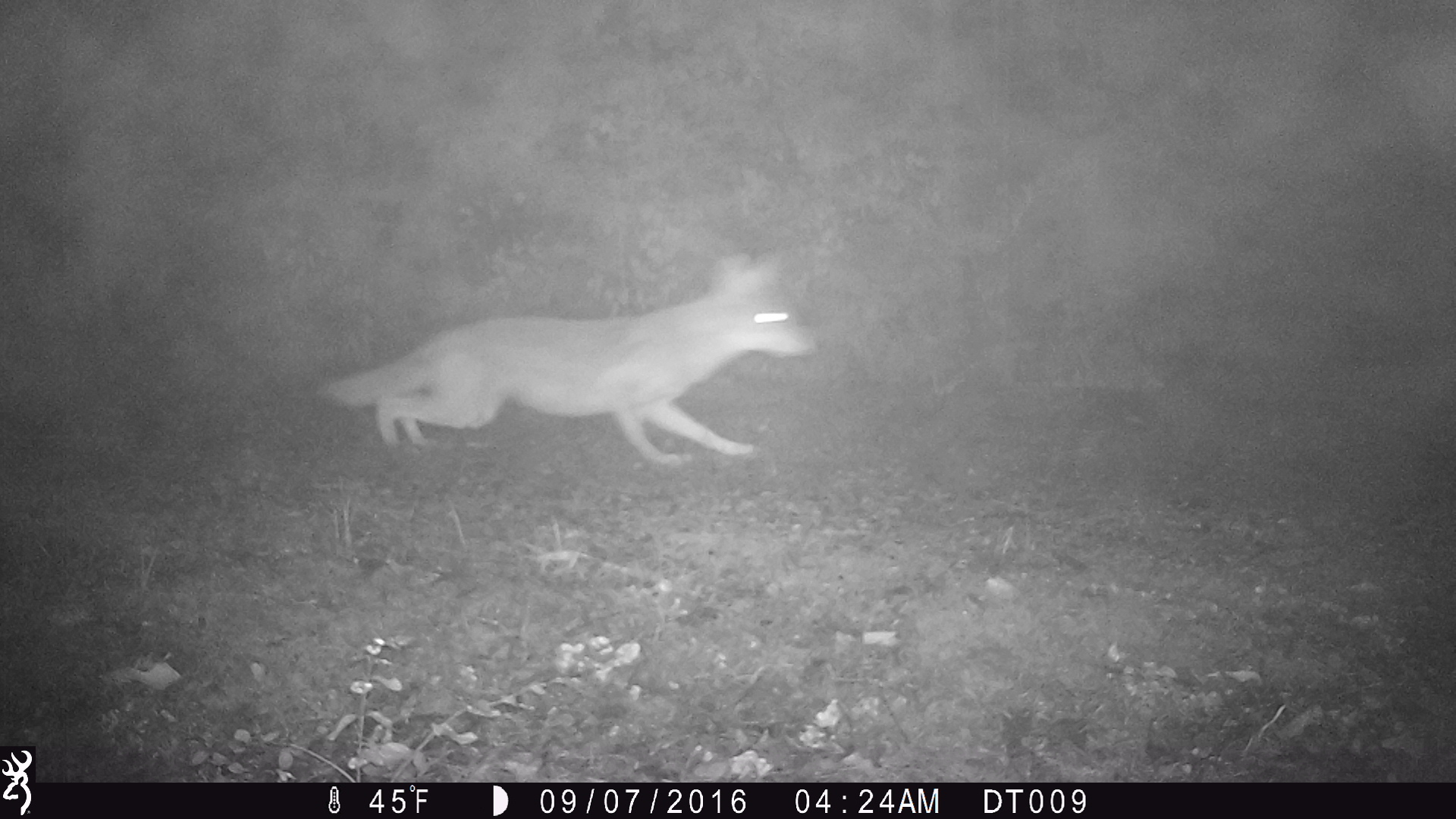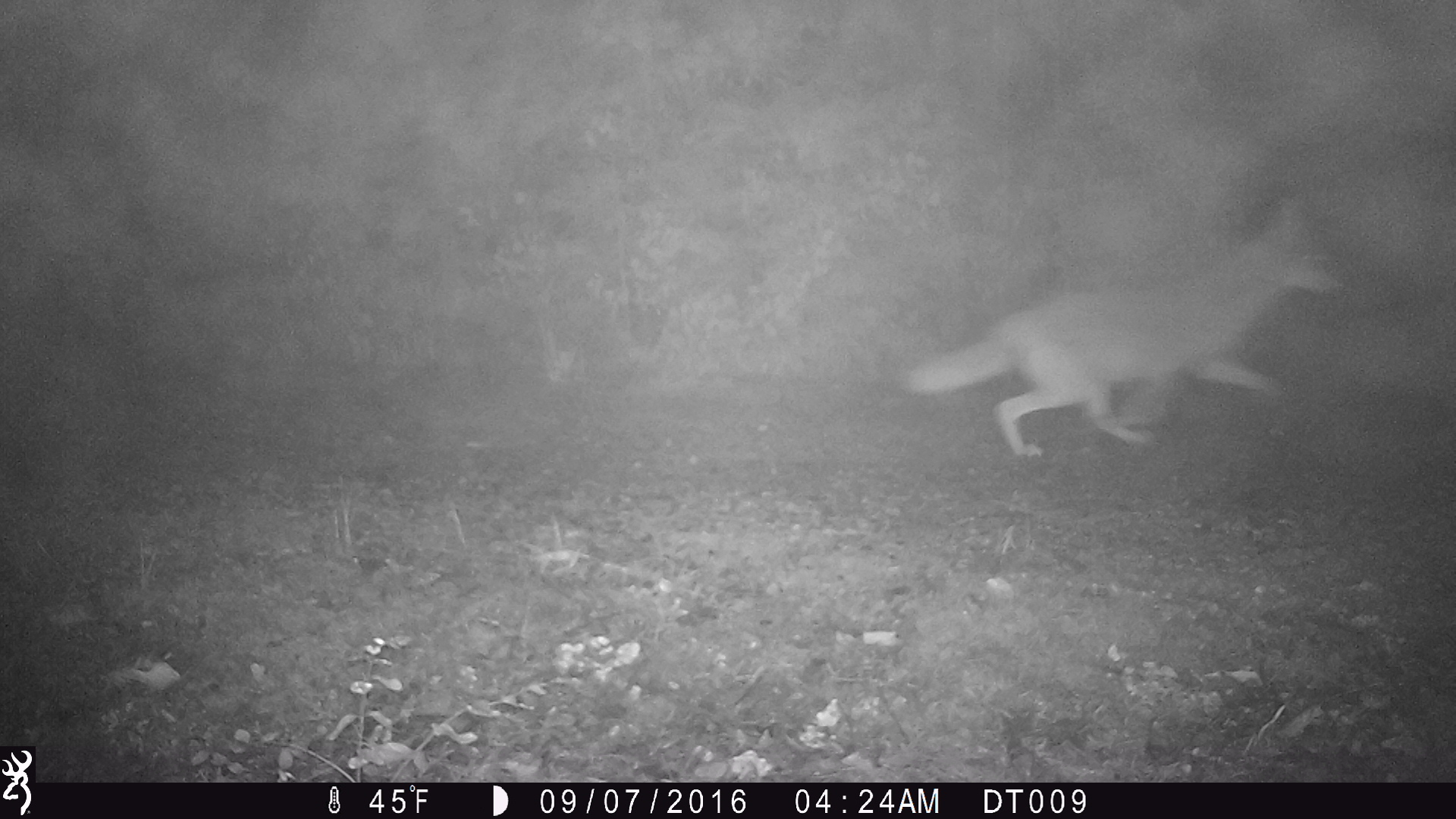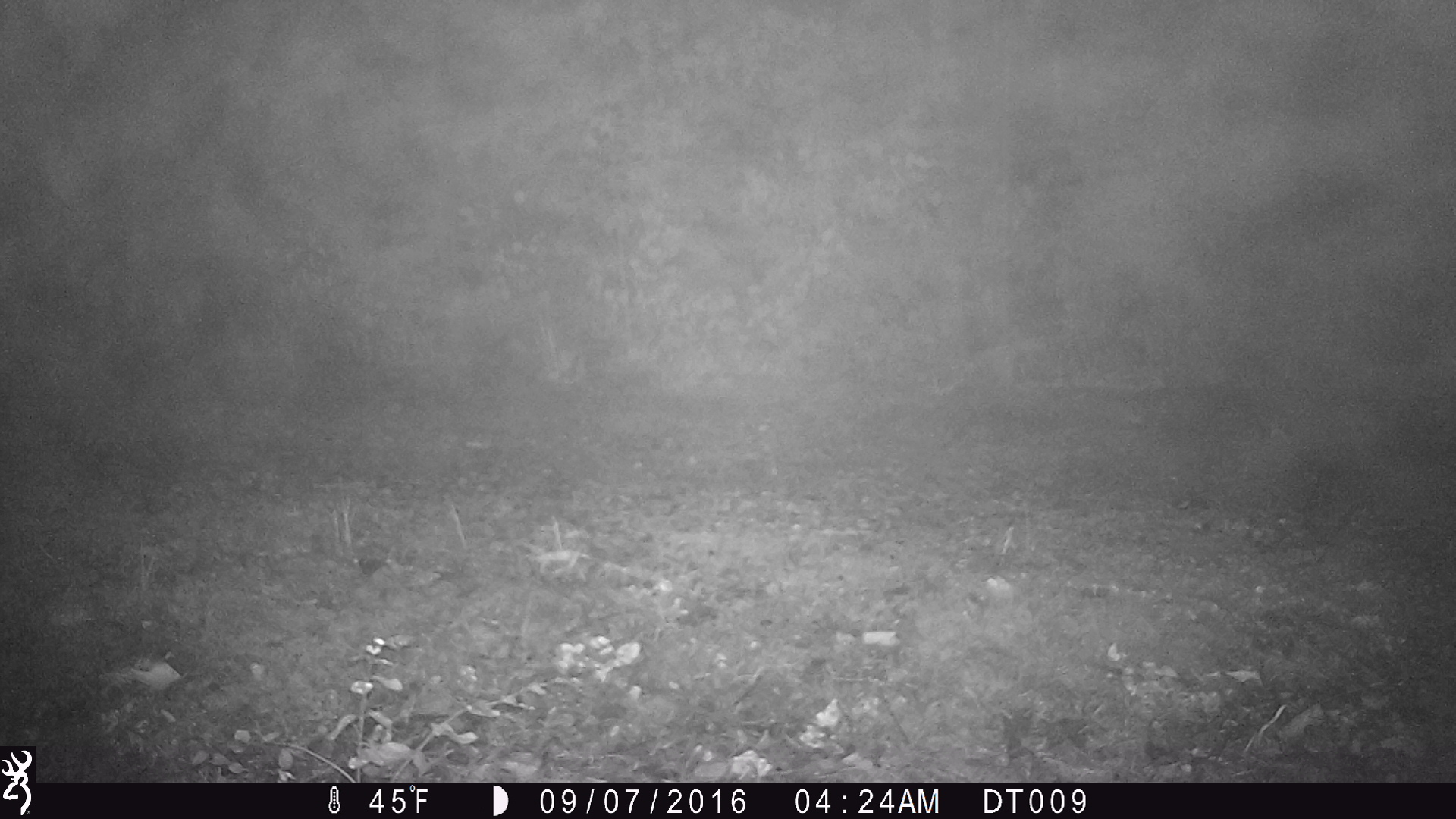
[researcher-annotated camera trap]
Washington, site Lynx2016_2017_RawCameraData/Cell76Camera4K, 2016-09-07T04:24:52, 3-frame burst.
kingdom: Animalia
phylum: Chordata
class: Mammalia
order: Carnivora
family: Canidae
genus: Canis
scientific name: Canis latrans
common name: coyote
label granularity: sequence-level